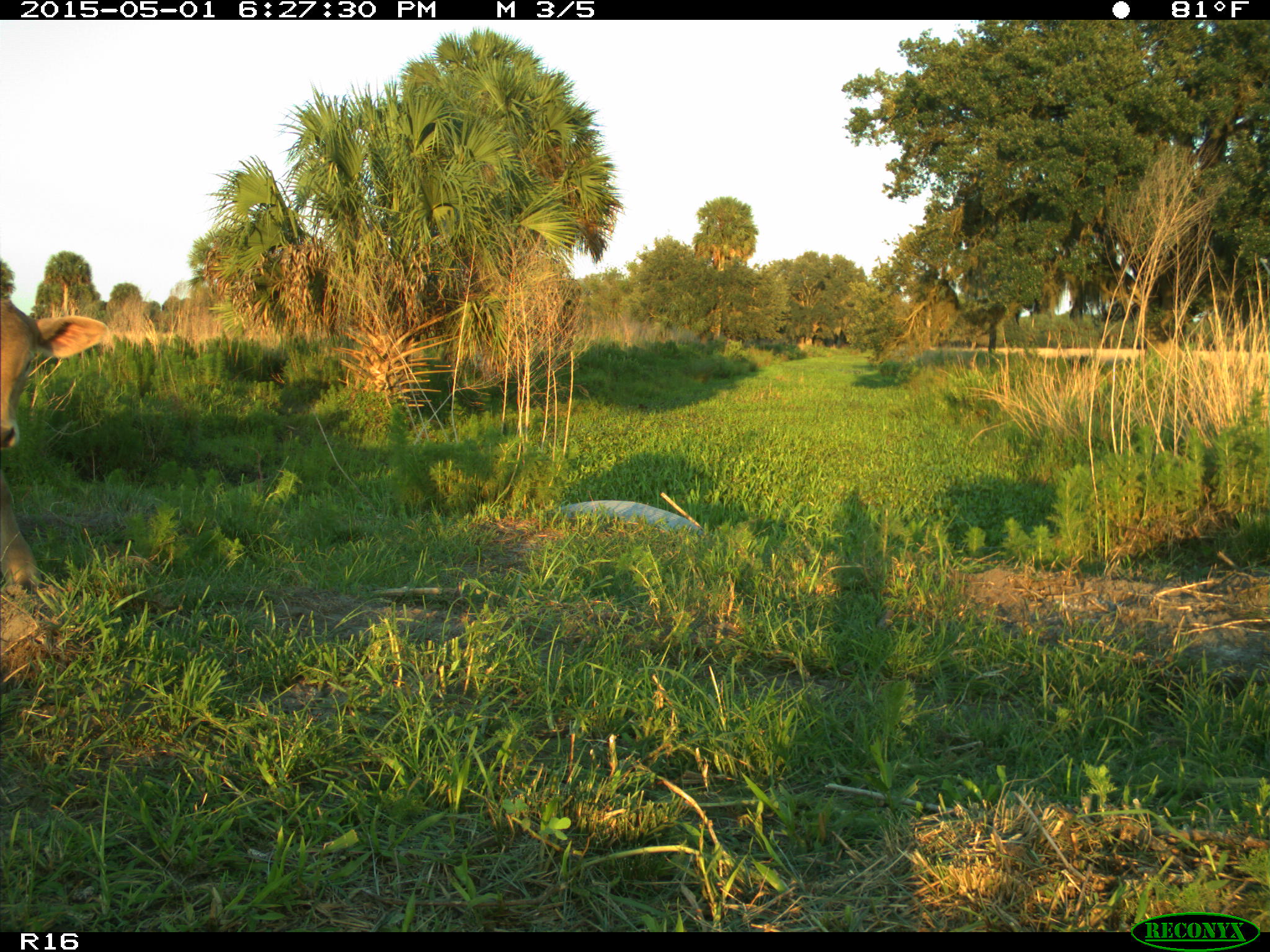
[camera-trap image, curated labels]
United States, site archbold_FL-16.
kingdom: Animalia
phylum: Chordata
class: Mammalia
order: Artiodactyla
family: Bovidae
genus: Bos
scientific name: Bos taurus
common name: domestic cow